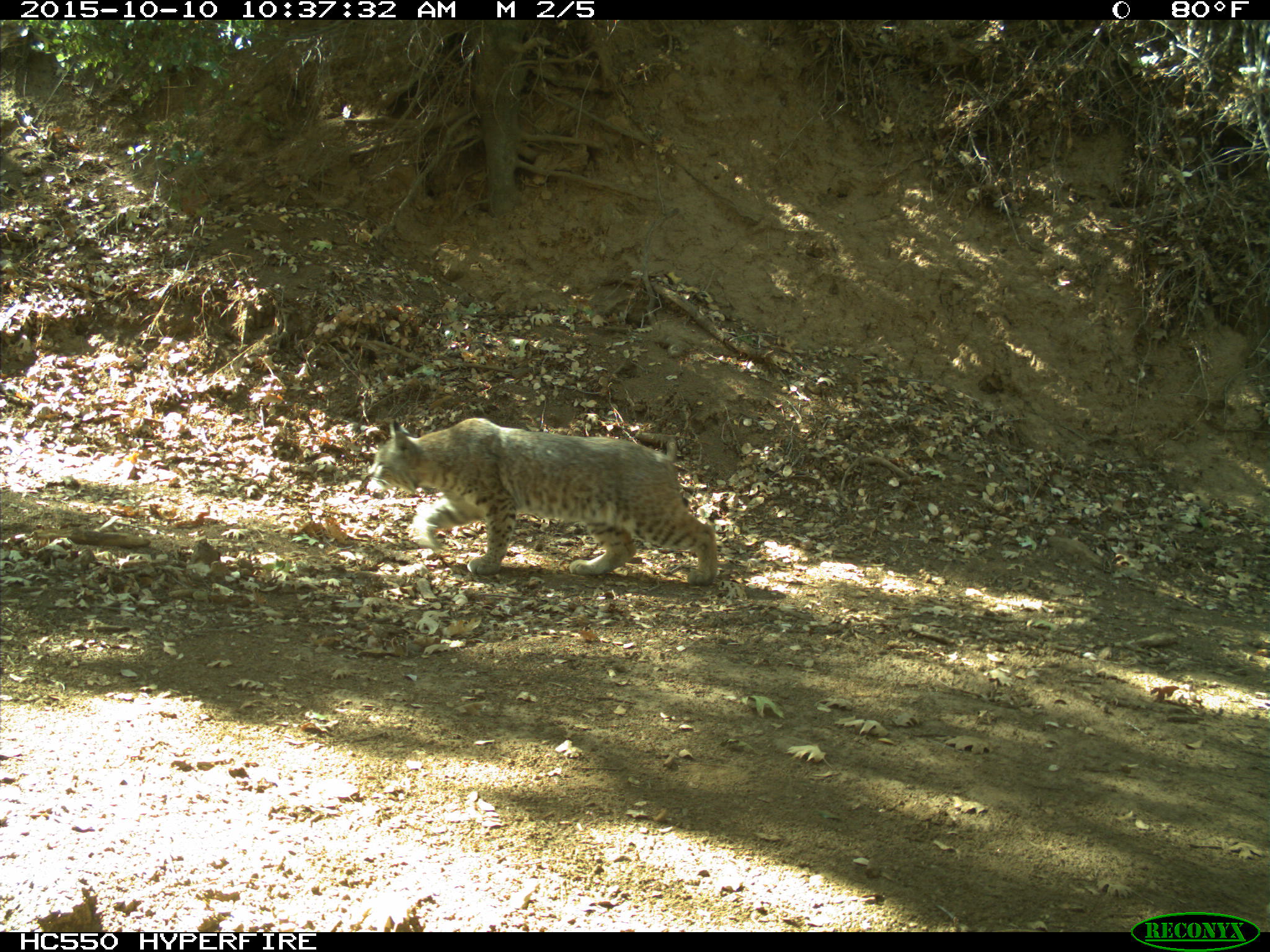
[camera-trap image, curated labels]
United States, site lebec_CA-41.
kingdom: Animalia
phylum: Chordata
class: Mammalia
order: Carnivora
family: Felidae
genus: Lynx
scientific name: Lynx rufus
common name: bobcat